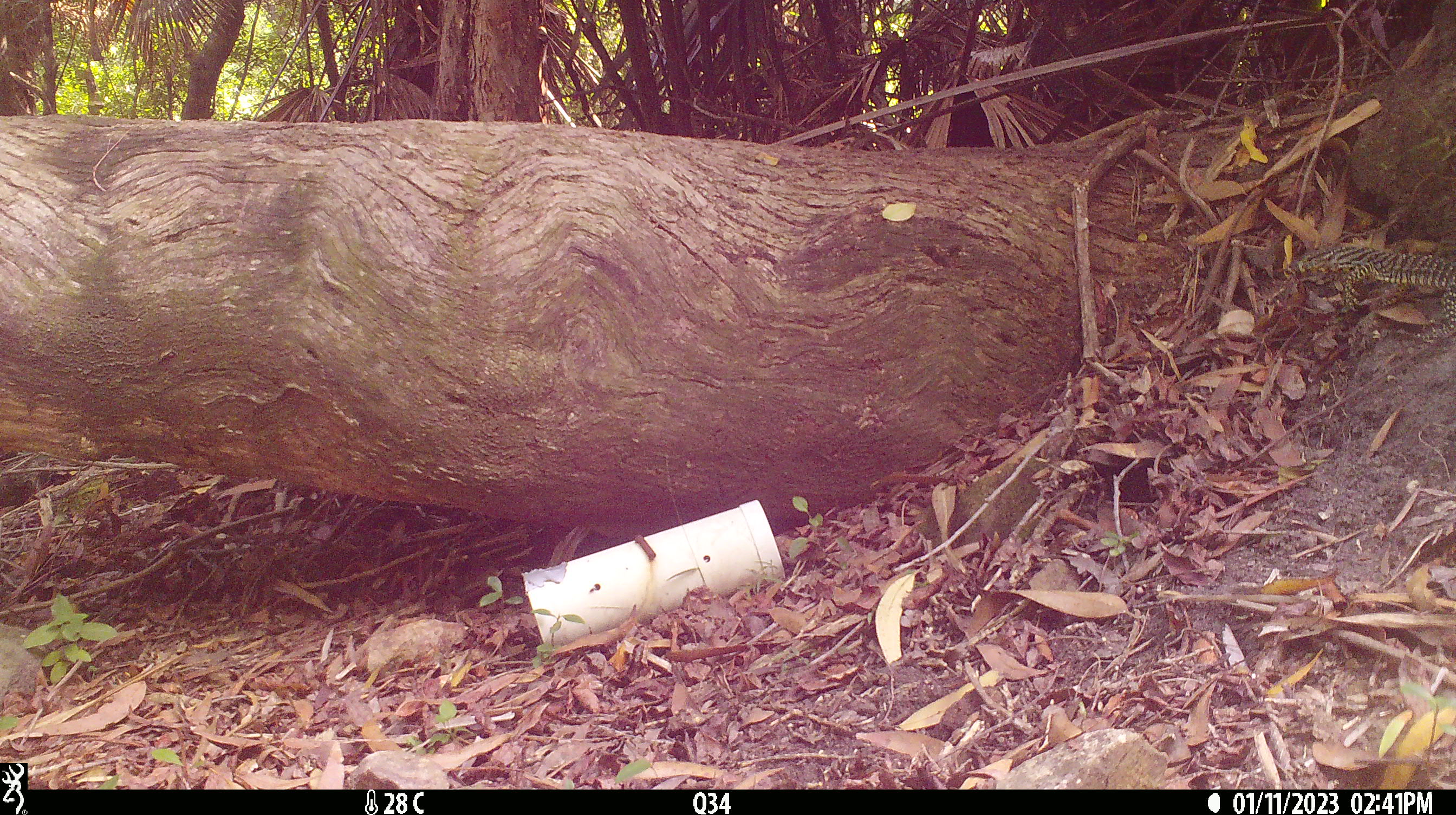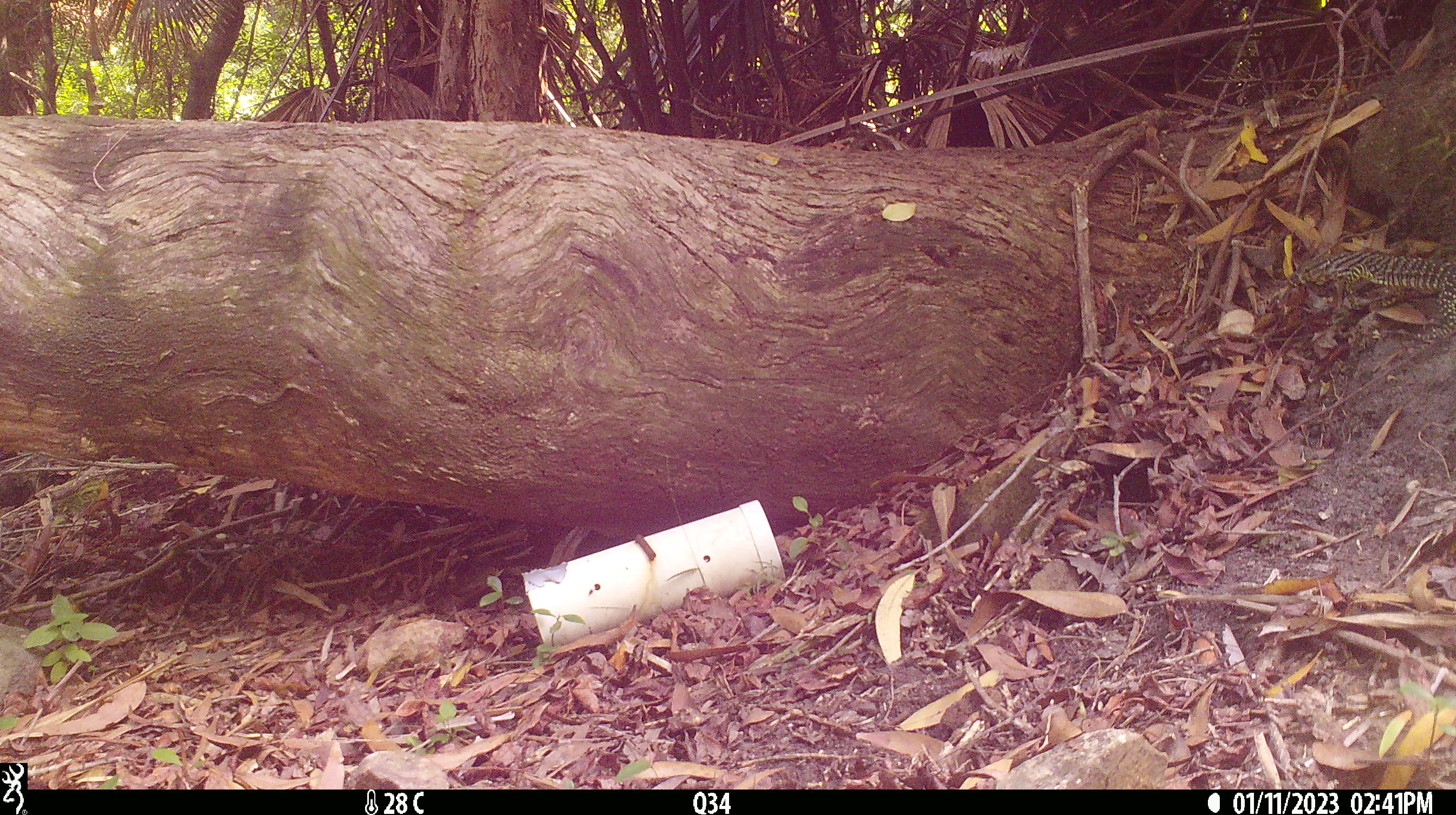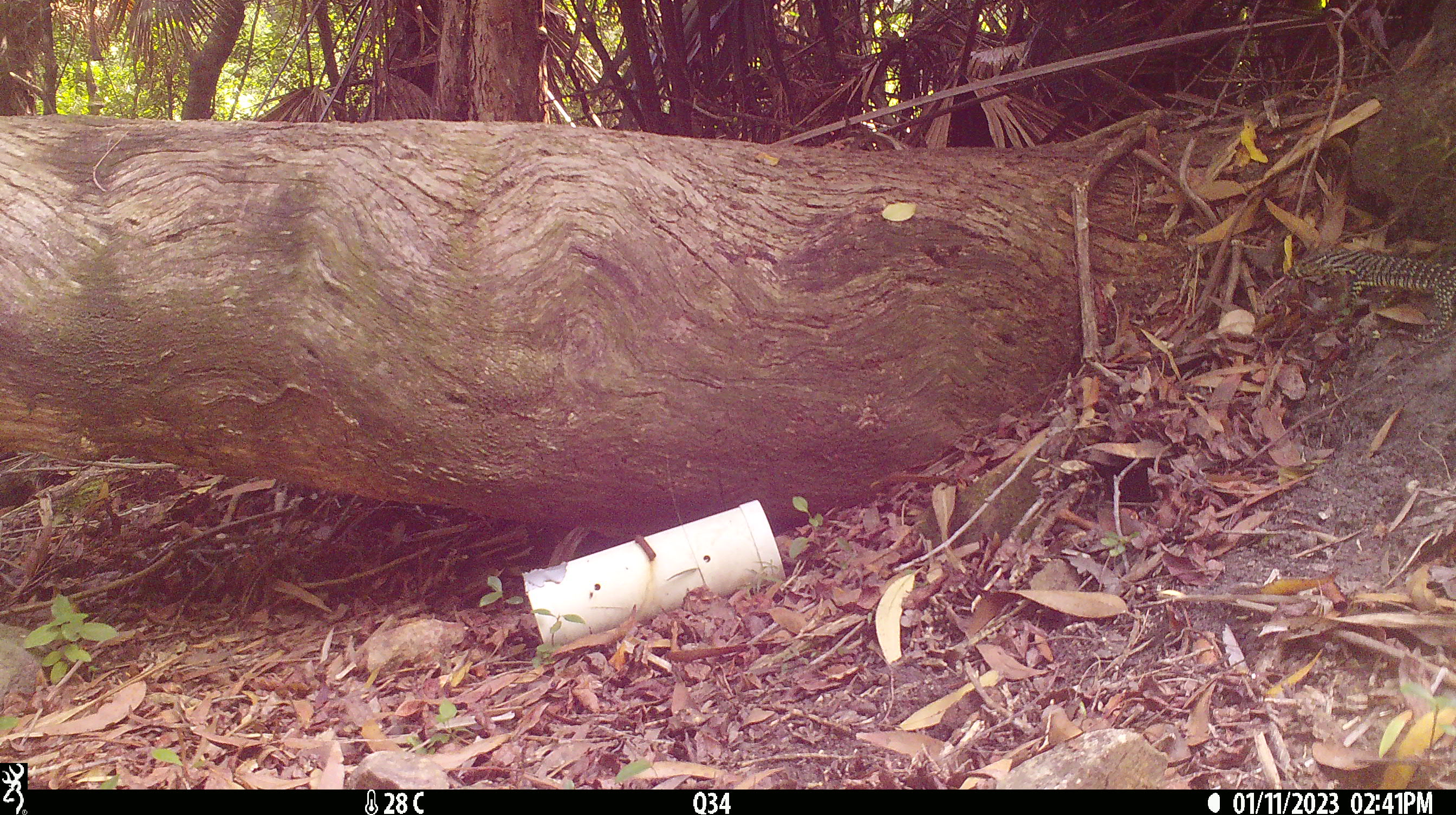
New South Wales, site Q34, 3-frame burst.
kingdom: Animalia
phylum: Chordata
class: Reptilia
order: Squamata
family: Varanidae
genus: Varanus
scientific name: Varanus varius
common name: lace monitor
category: goanna